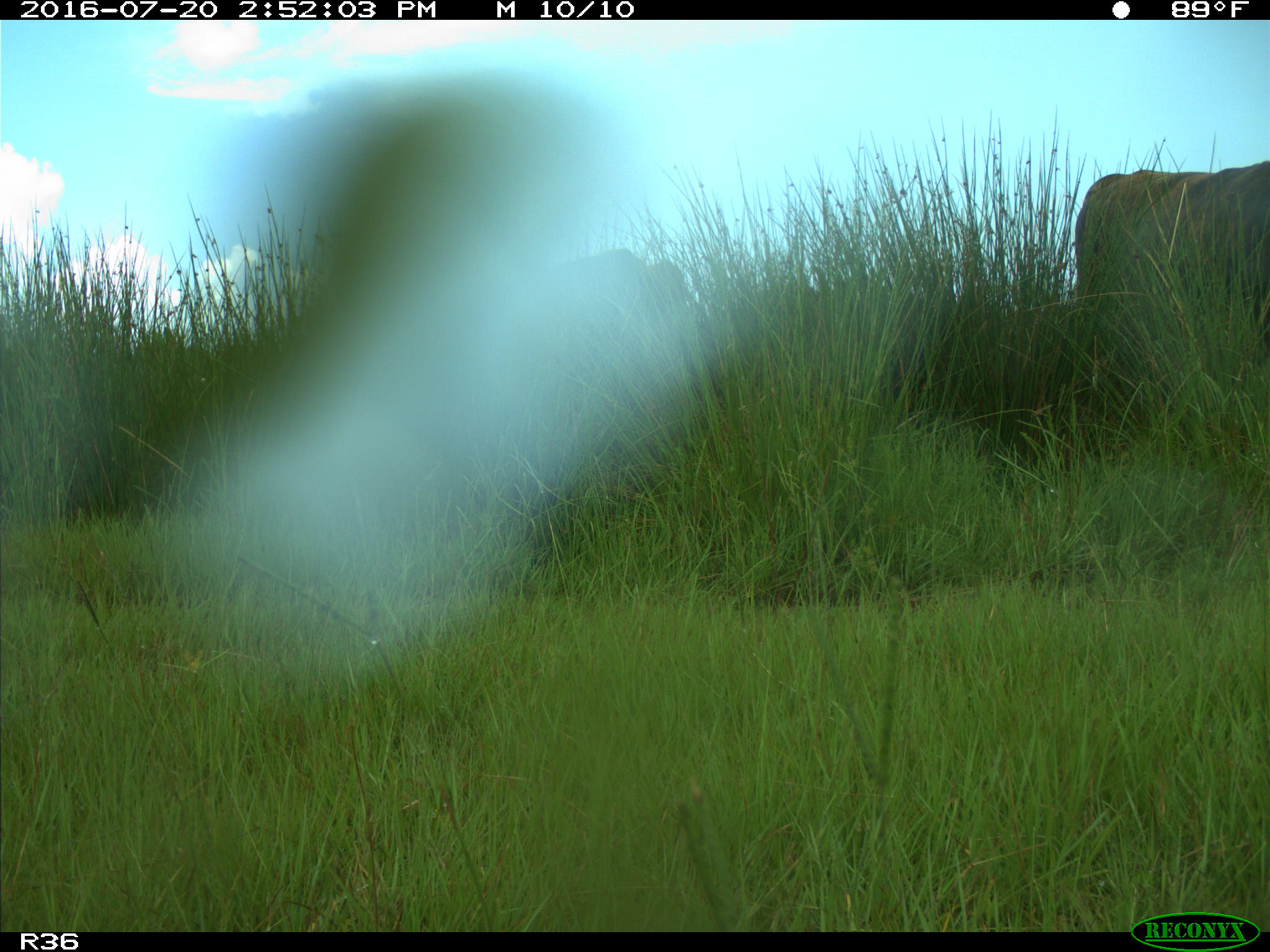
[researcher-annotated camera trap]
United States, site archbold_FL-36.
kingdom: Animalia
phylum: Chordata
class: Mammalia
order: Artiodactyla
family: Bovidae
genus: Bos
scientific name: Bos taurus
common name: domestic cow